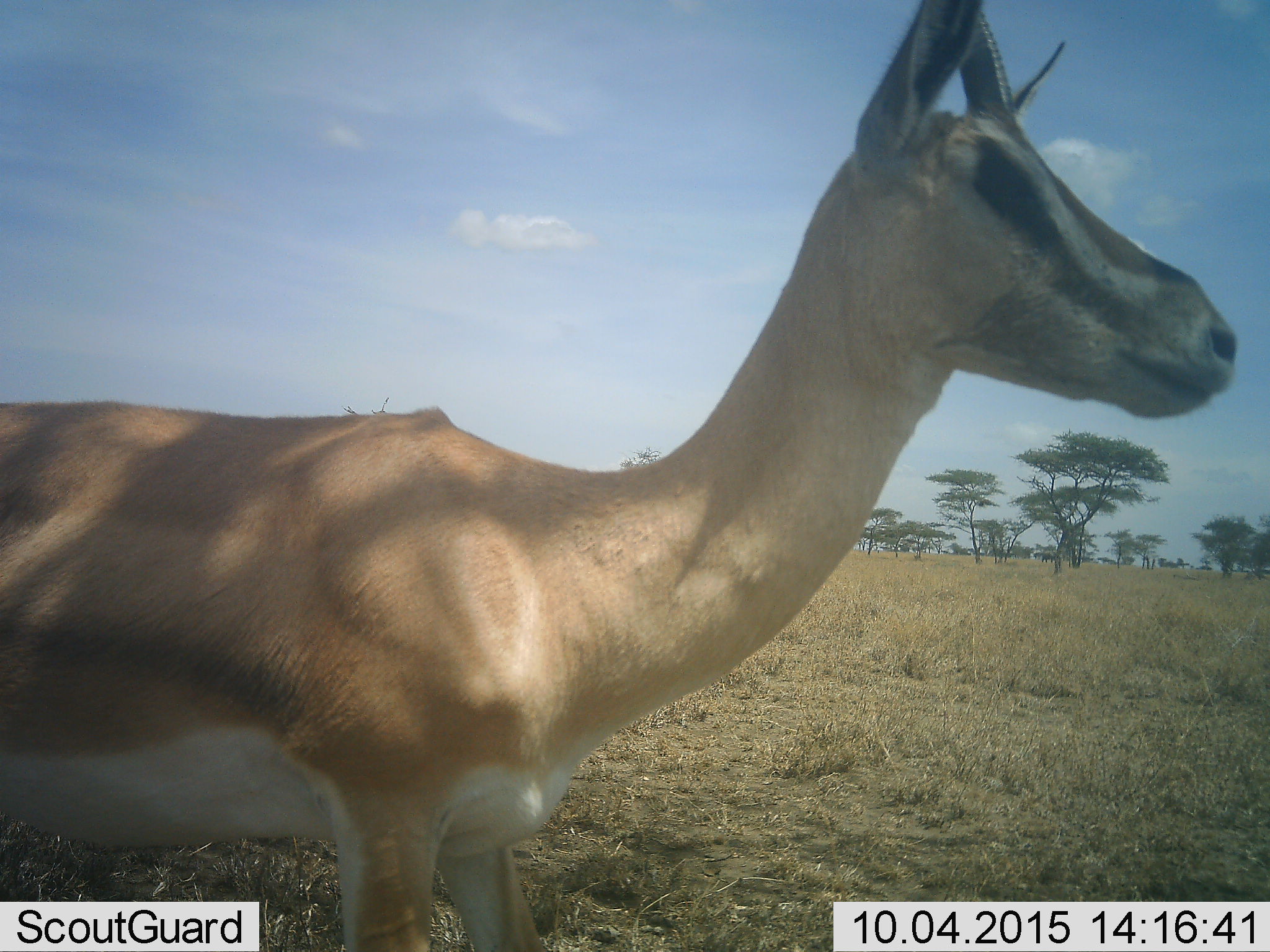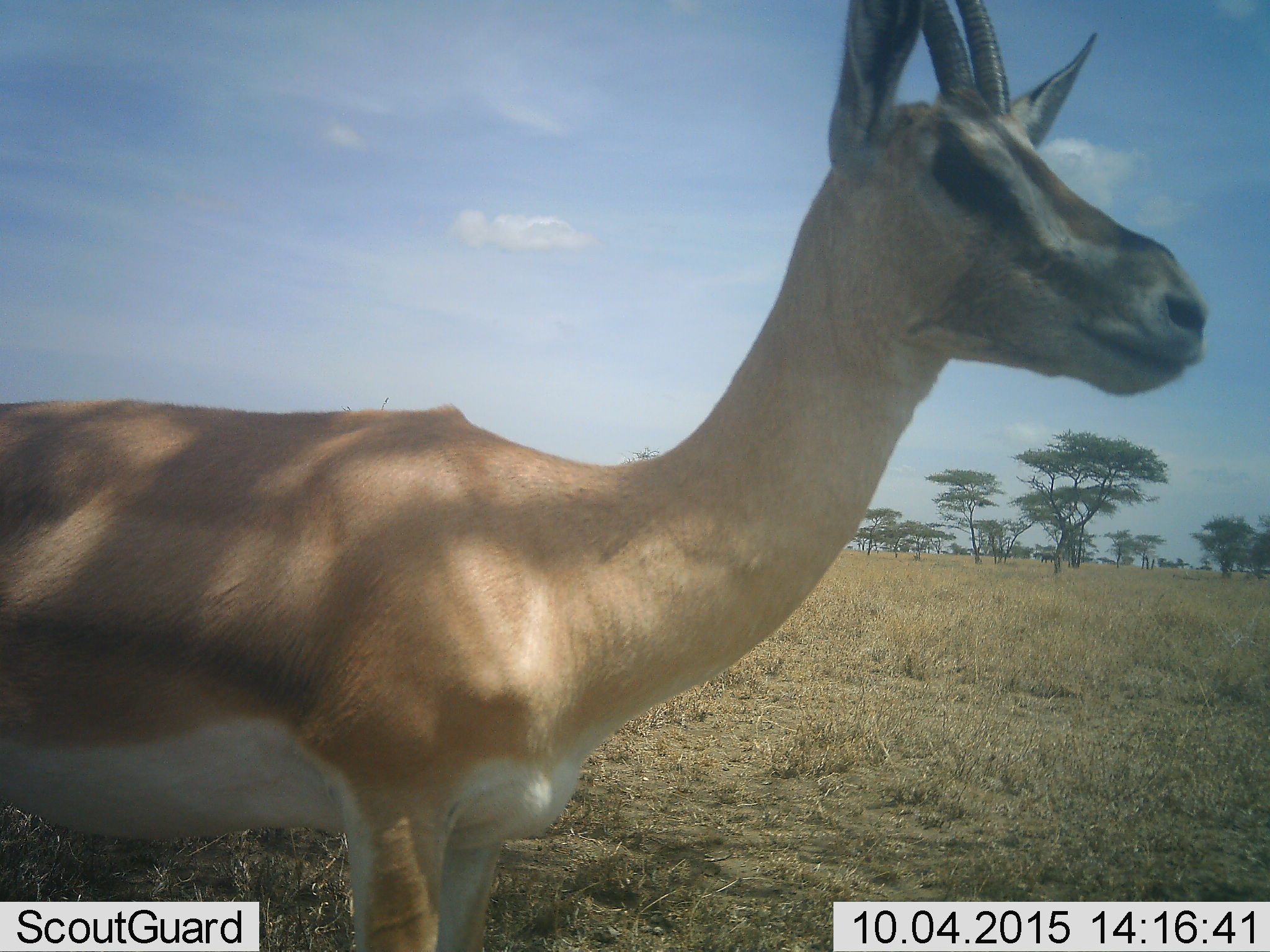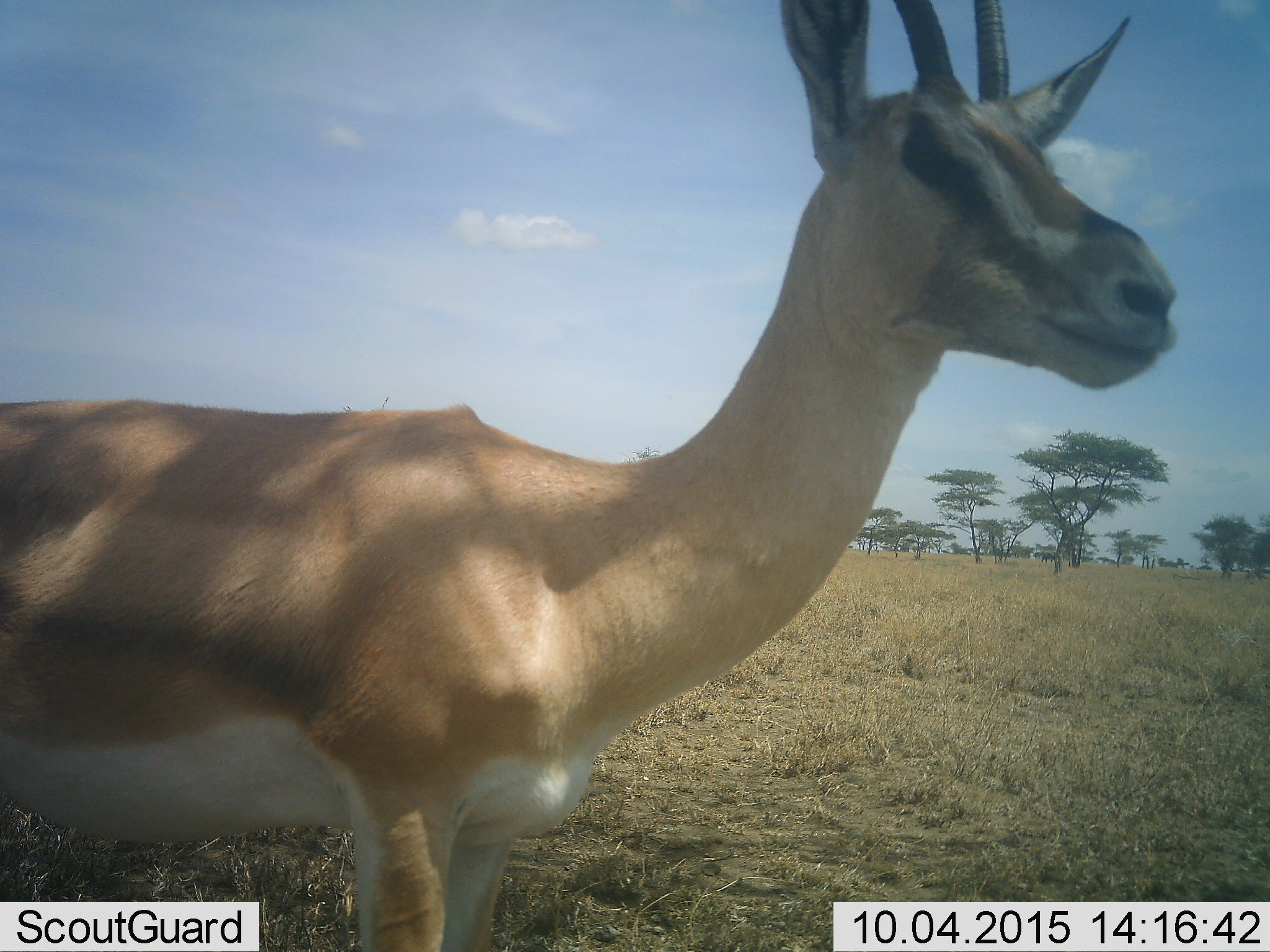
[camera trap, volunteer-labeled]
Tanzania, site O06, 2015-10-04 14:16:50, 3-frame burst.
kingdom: Animalia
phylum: Chordata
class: Mammalia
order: Artiodactyla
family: Bovidae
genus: Nanger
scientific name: Nanger granti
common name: grant's gazelle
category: gazellegrants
Gazellegrants (grant's gazelle) (Nanger granti), count 1. Behavior (volunteer vote fractions): standing 100%, resting 0%, moving 0%, interacting 0%. Young present (vote fraction): 0%. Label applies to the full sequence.